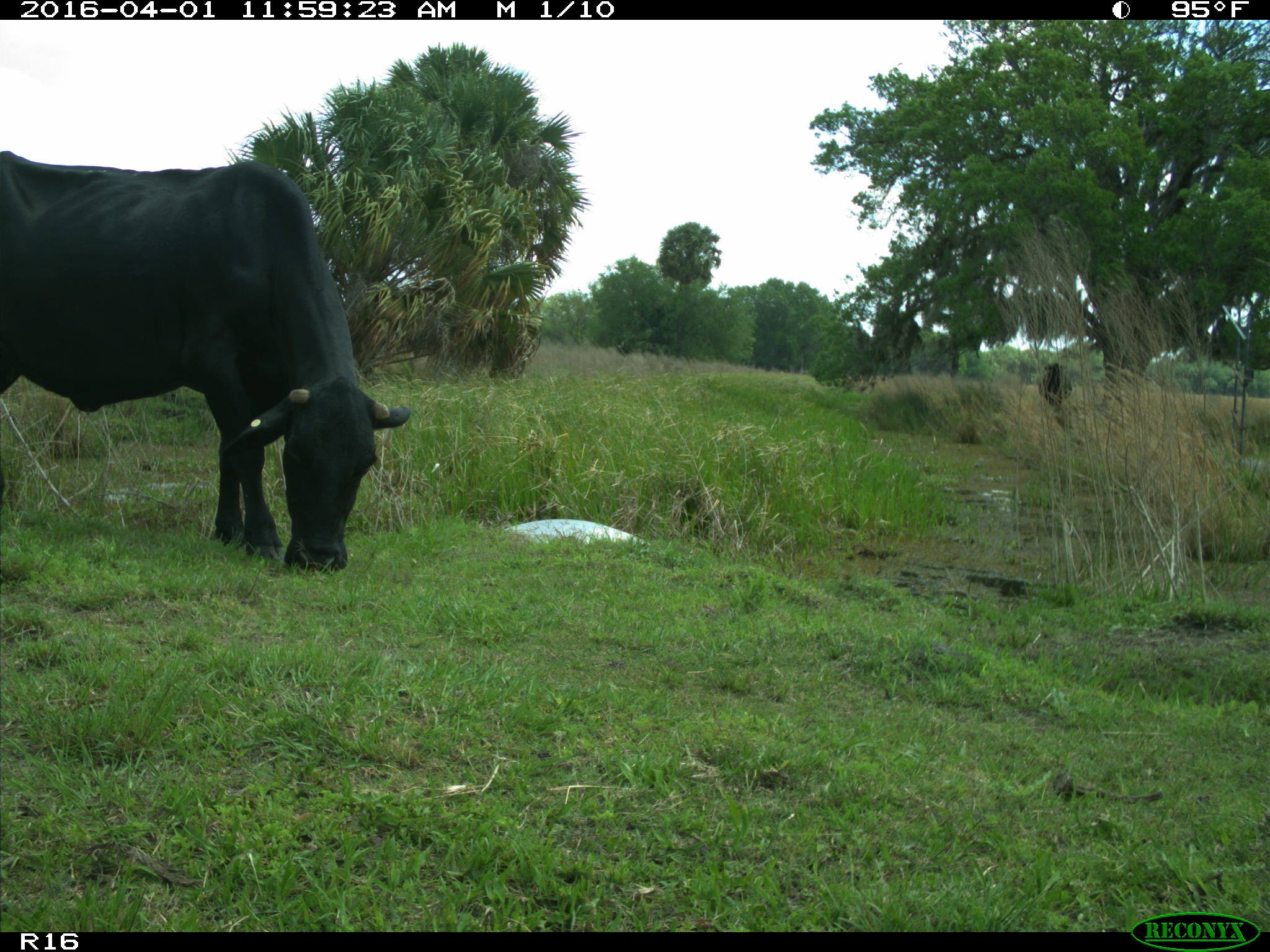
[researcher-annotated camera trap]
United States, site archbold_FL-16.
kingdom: Animalia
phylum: Chordata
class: Mammalia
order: Artiodactyla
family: Bovidae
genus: Bos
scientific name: Bos taurus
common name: domestic cow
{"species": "Bos taurus (domestic cow)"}